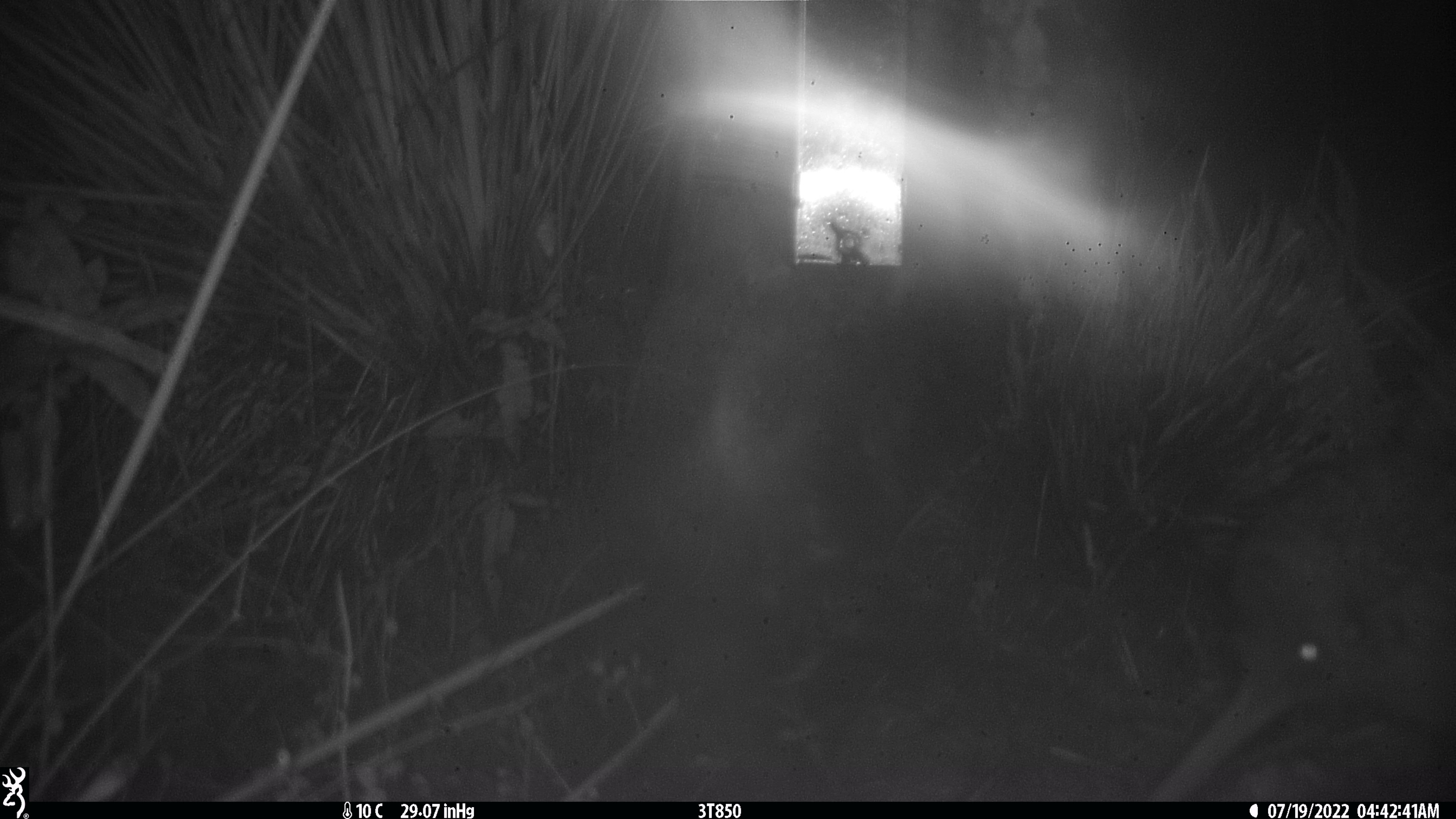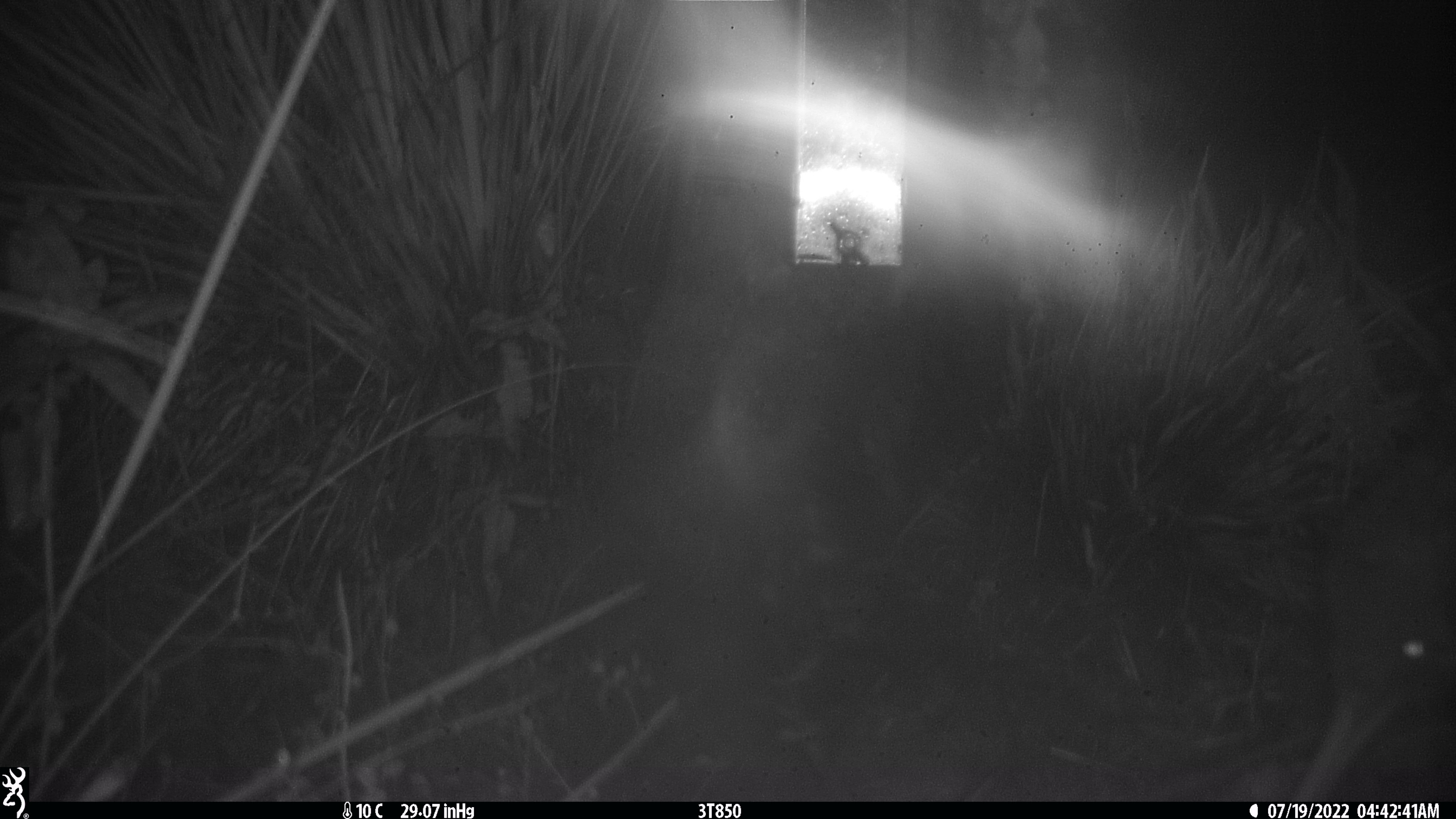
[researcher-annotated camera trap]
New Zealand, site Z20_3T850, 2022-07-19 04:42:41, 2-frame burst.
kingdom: Animalia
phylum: Chordata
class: Aves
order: Apterygiformes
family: Apterygidae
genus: Apteryx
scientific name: Apteryx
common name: kiwi